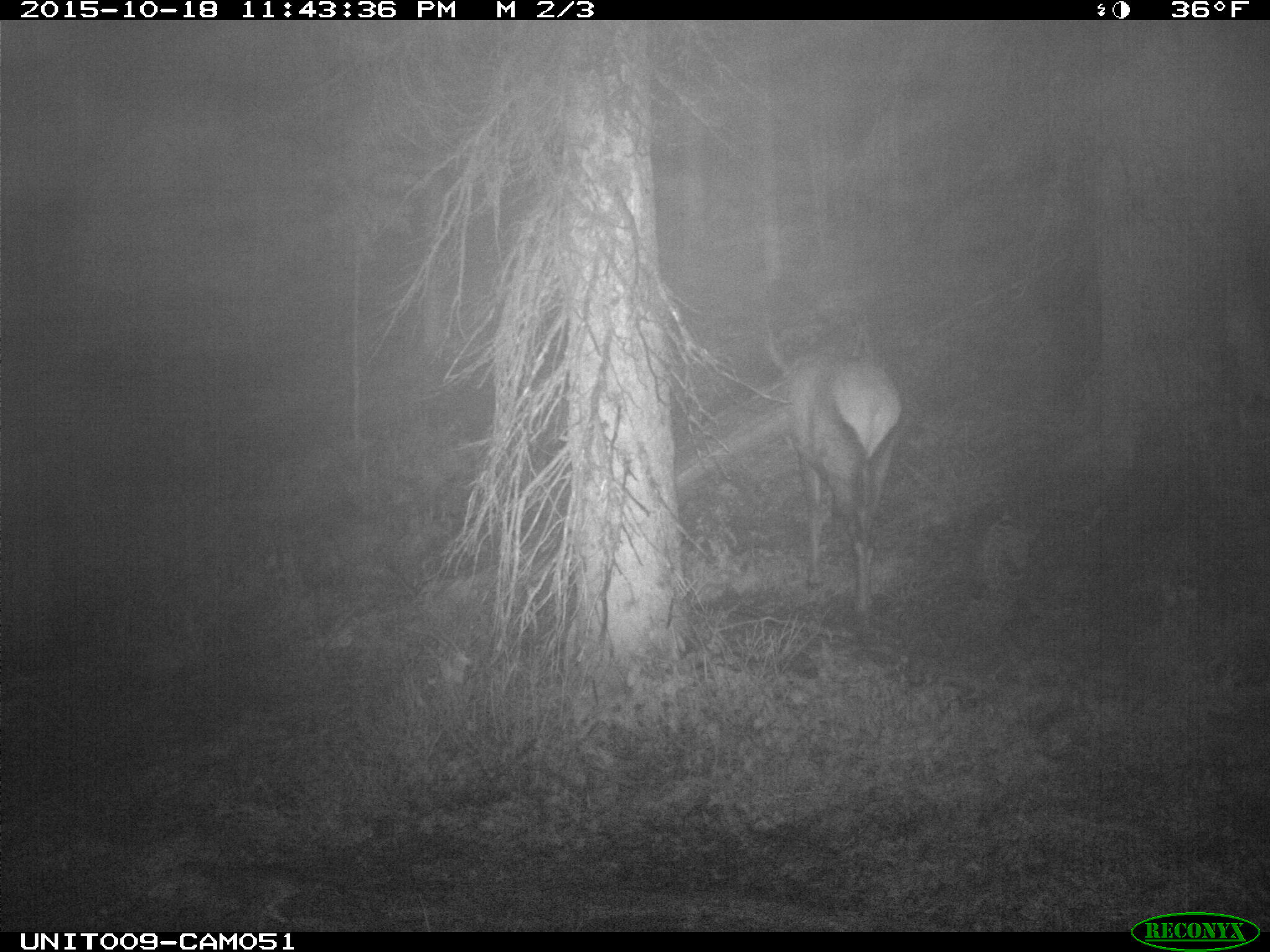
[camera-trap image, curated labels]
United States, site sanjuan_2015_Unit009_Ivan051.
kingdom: Animalia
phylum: Chordata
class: Mammalia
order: Artiodactyla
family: Cervidae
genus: Cervus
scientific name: Cervus elaphus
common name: red deer